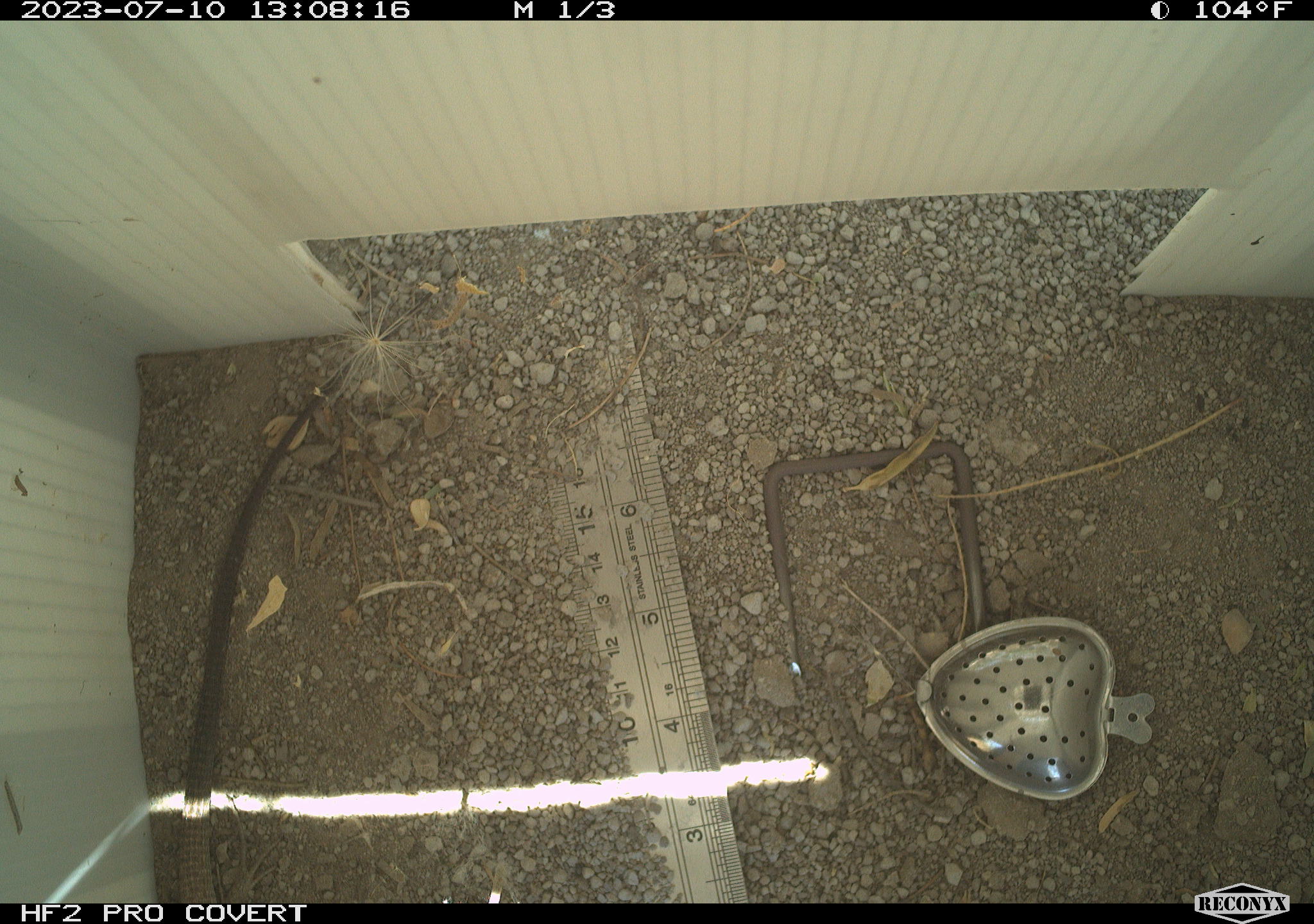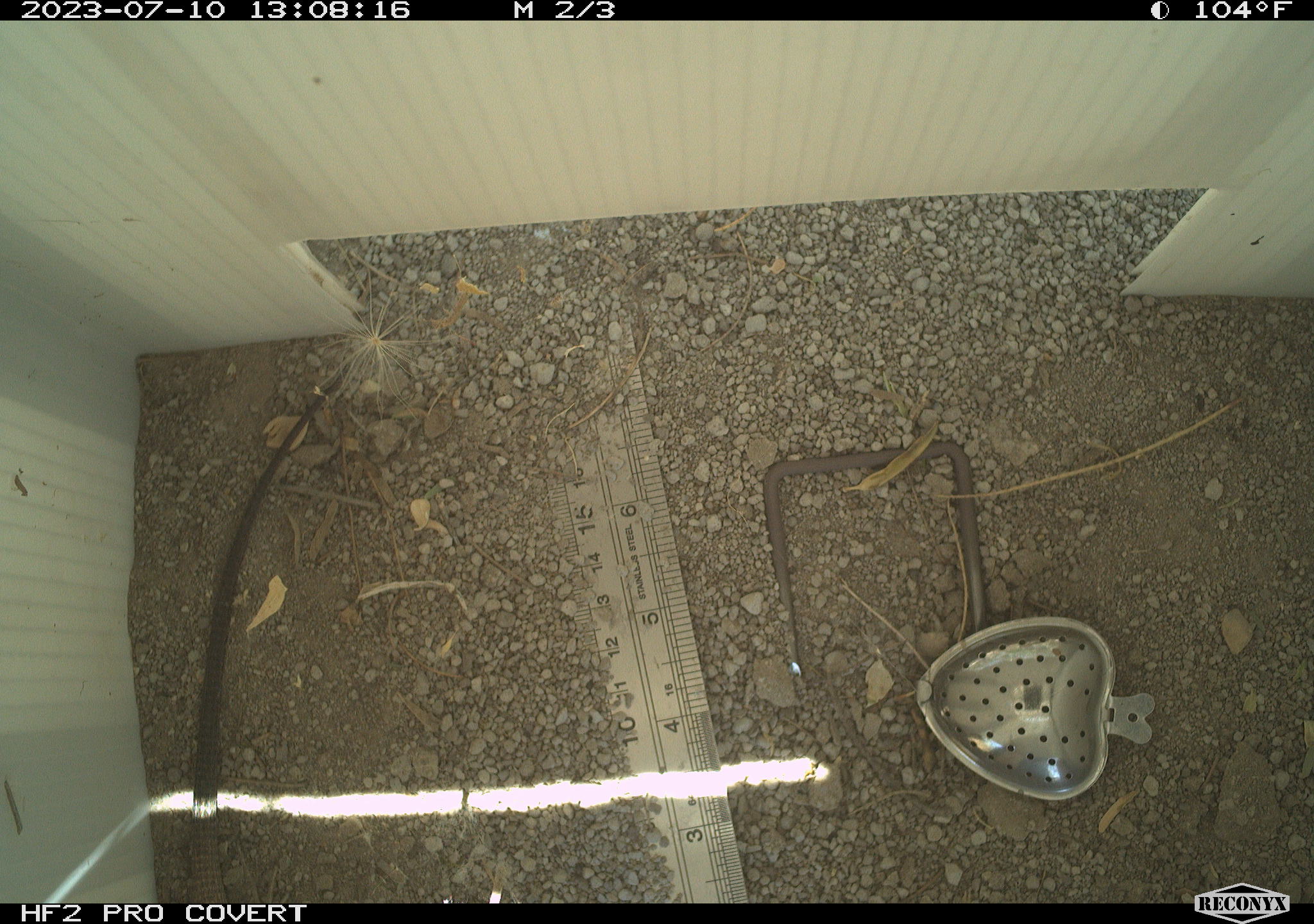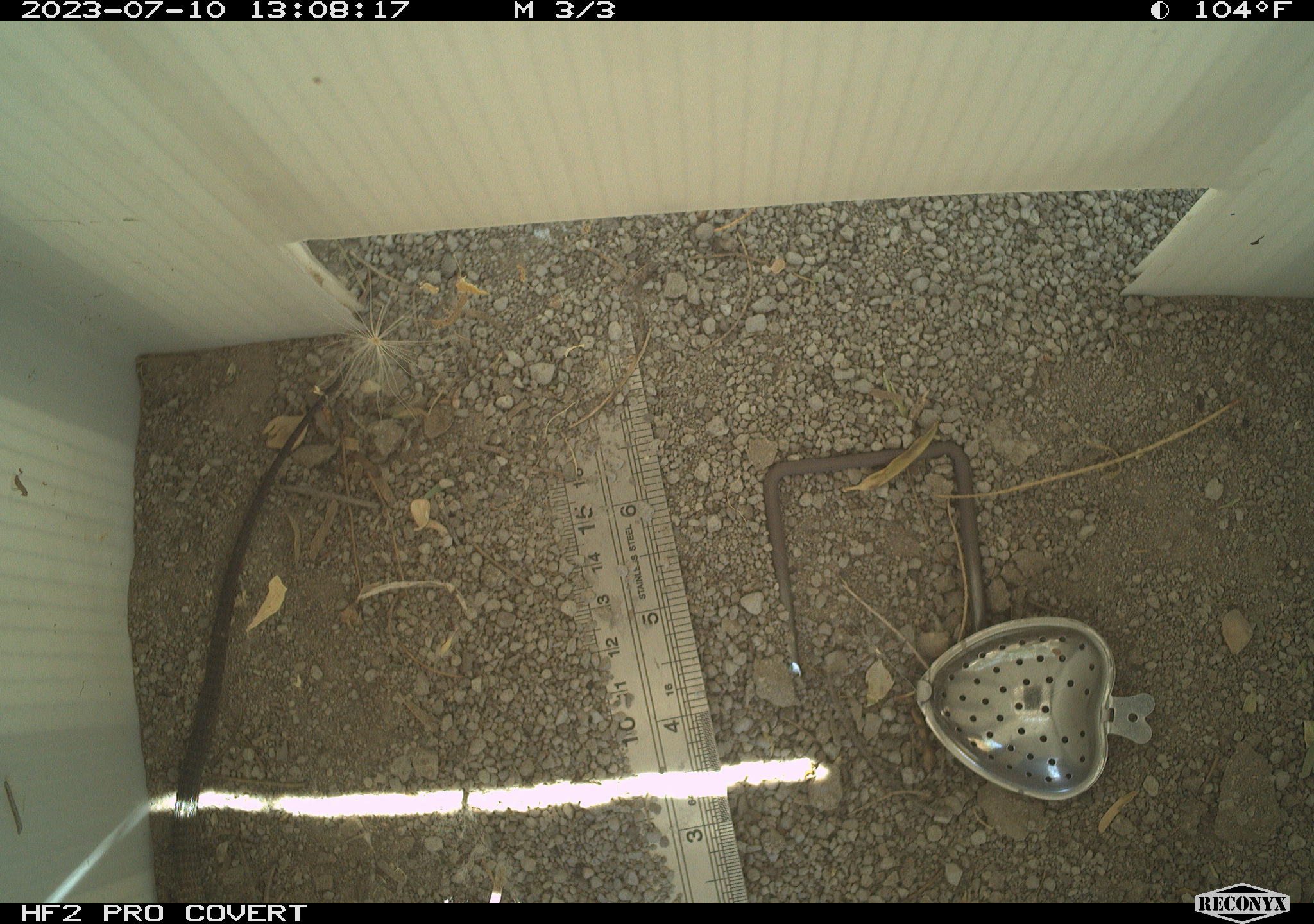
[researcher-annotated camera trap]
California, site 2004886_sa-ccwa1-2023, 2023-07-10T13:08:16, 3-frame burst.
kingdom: Animalia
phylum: Chordata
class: Reptilia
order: Squamata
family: Teiidae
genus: Aspidoscelis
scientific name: Aspidoscelis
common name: whiptail lizards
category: aspidoscelis species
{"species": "aspidoscelis species (whiptail lizards) (Aspidoscelis)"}